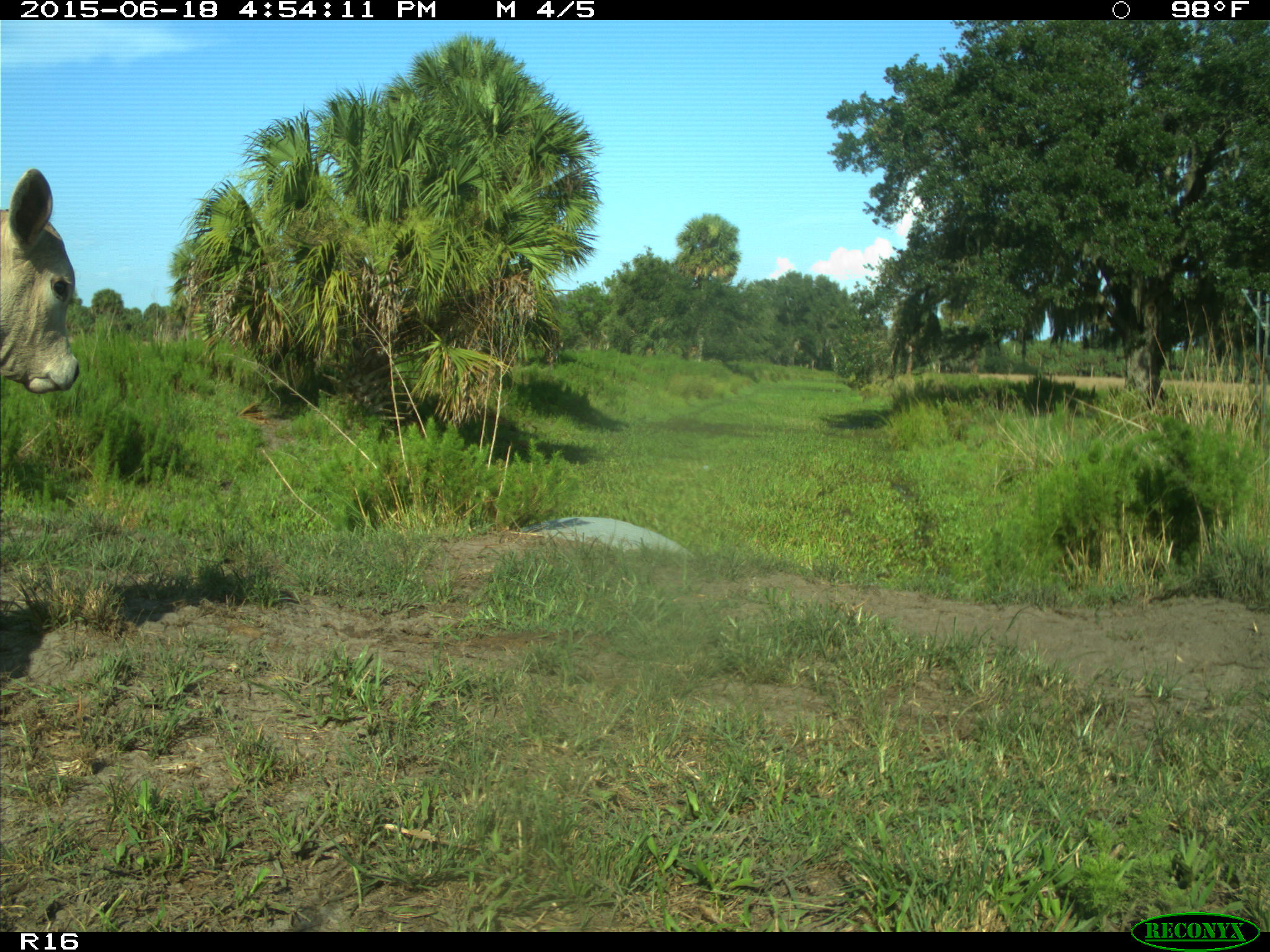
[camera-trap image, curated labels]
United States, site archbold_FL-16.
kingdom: Animalia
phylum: Chordata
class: Mammalia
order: Artiodactyla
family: Bovidae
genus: Bos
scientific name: Bos taurus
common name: domestic cow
Bos taurus (domestic cow).